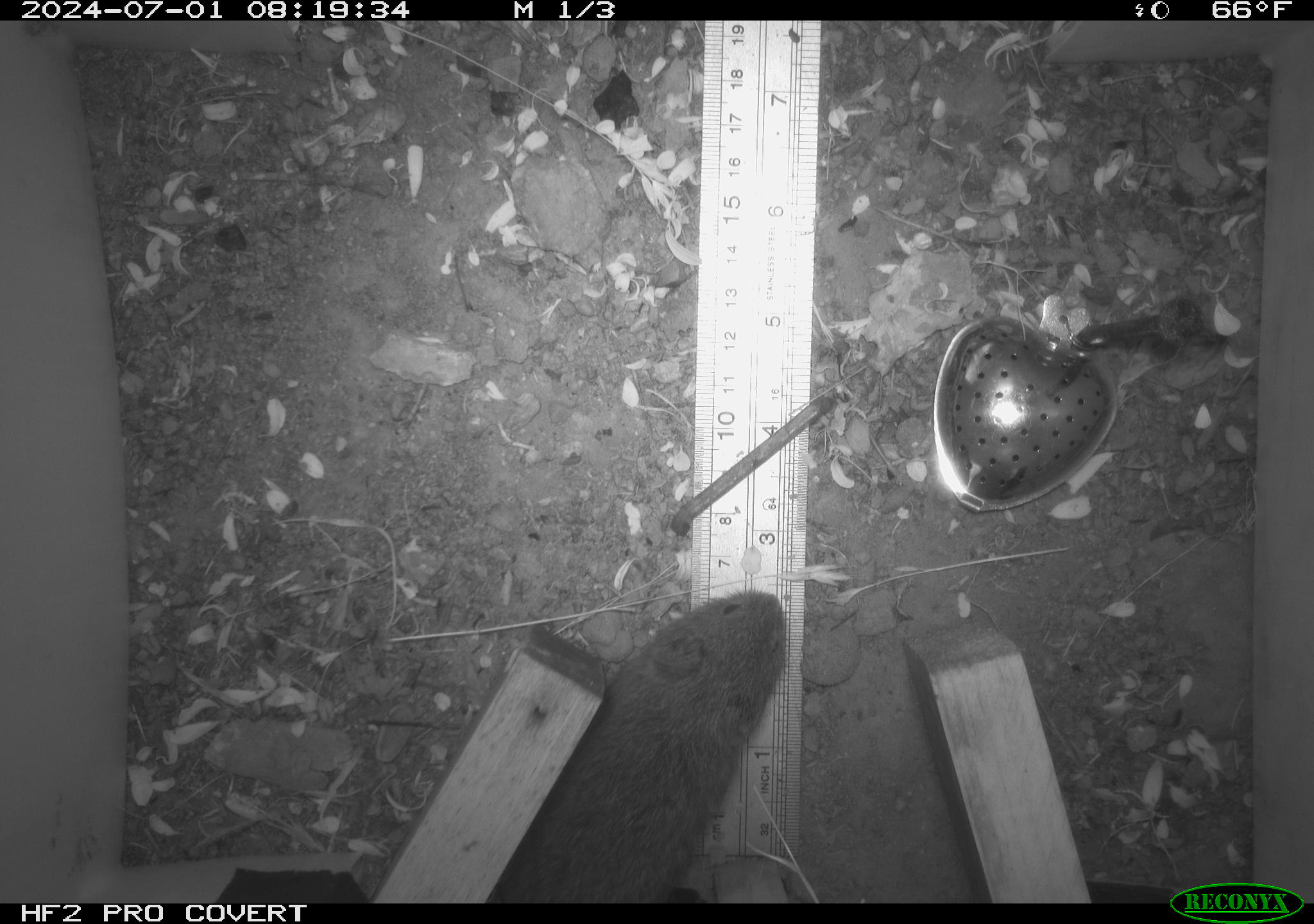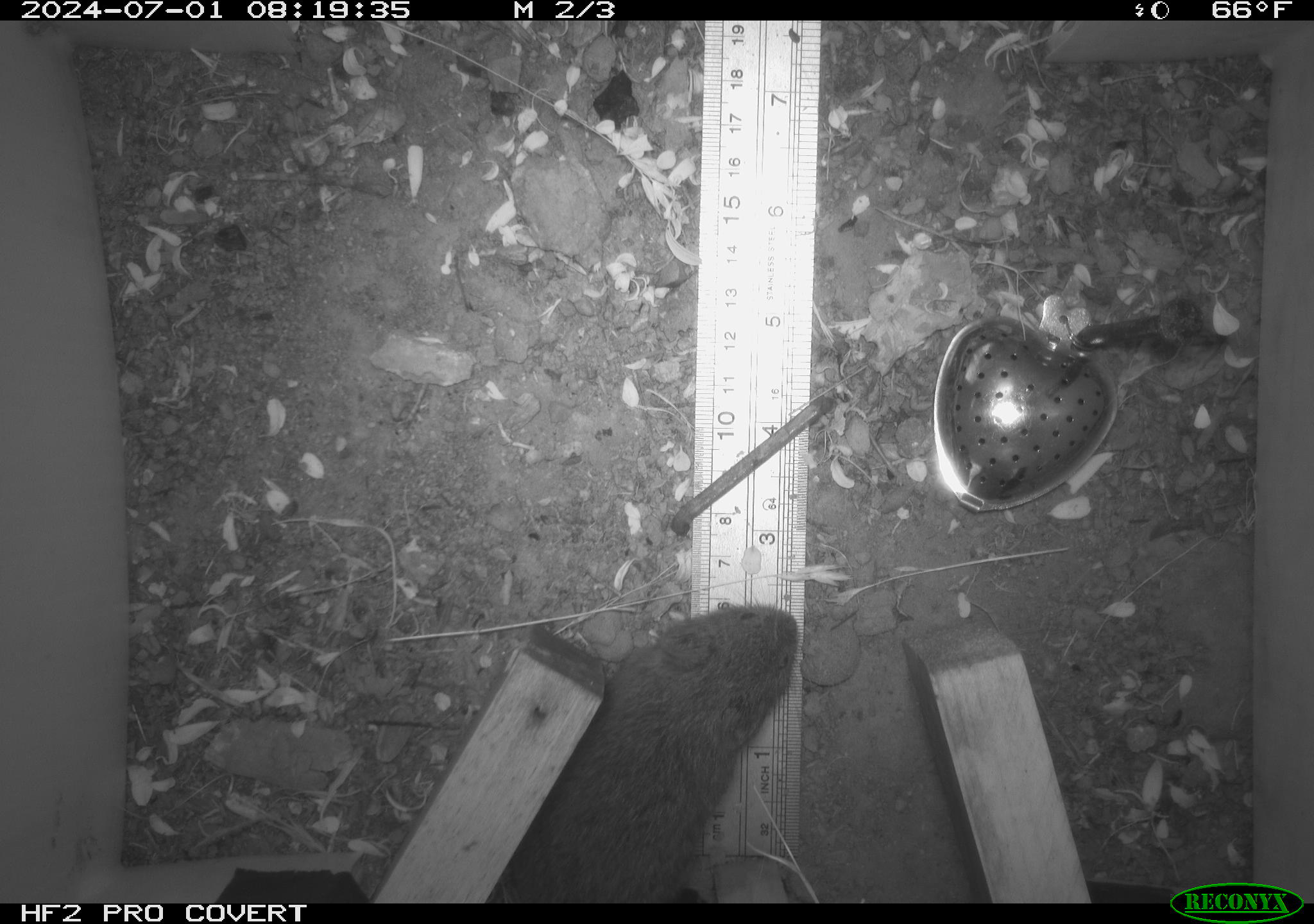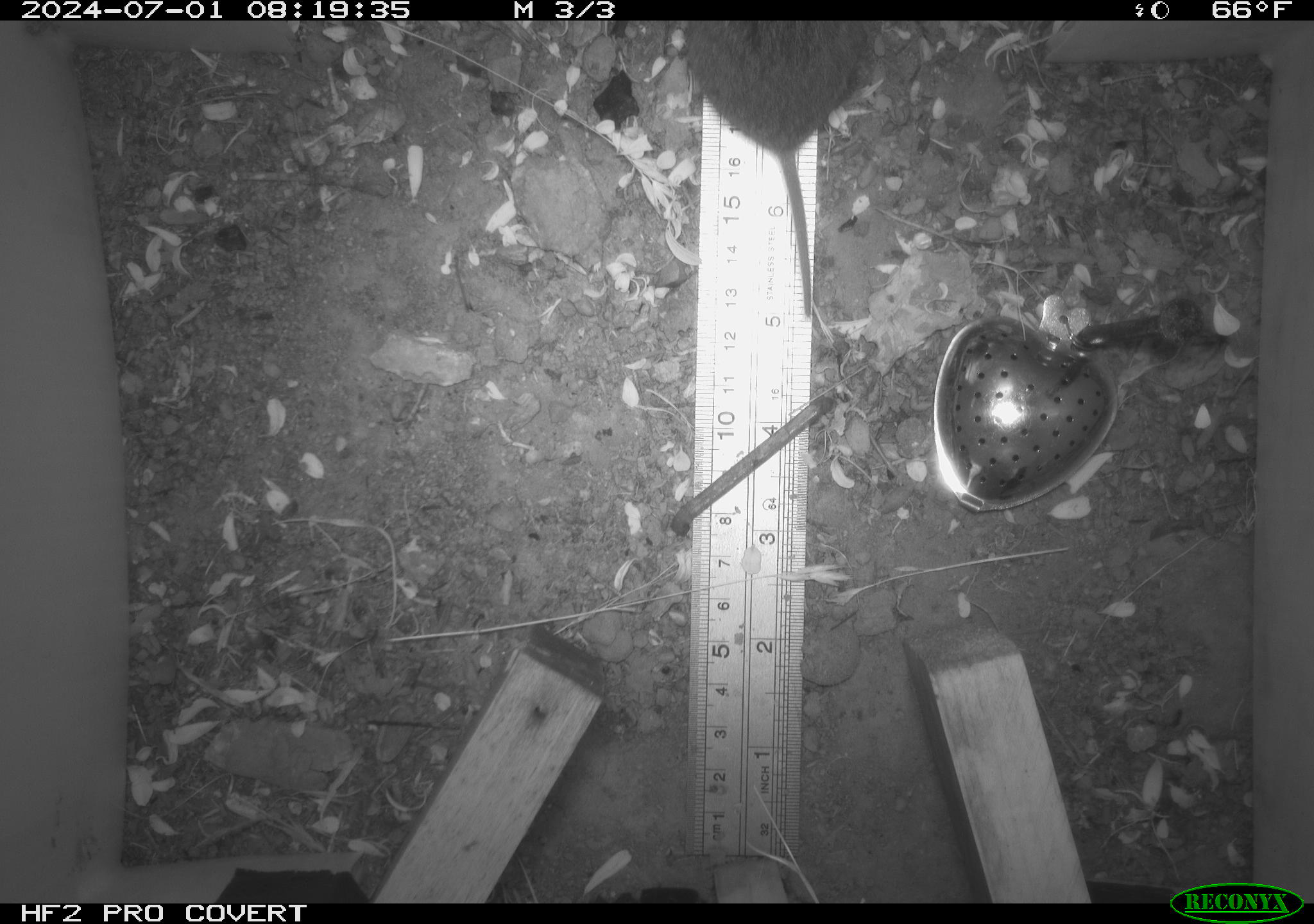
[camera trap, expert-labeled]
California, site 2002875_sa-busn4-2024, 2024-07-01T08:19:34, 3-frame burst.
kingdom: Animalia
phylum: Chordata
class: Mammalia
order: Rodentia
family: Cricetidae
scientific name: Arvicolinae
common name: voles, lemmings, and muskrats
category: arvicolinae subfamily